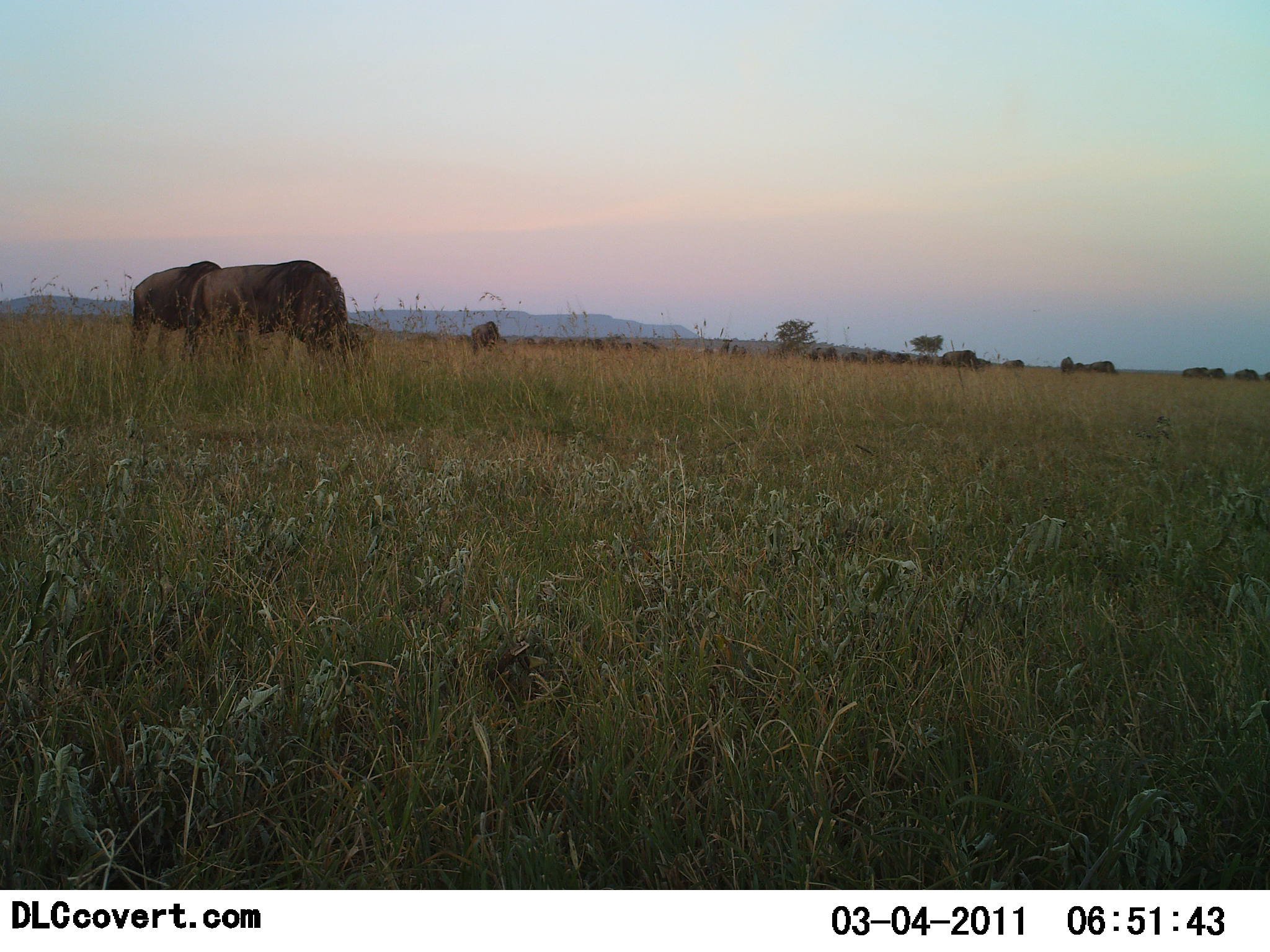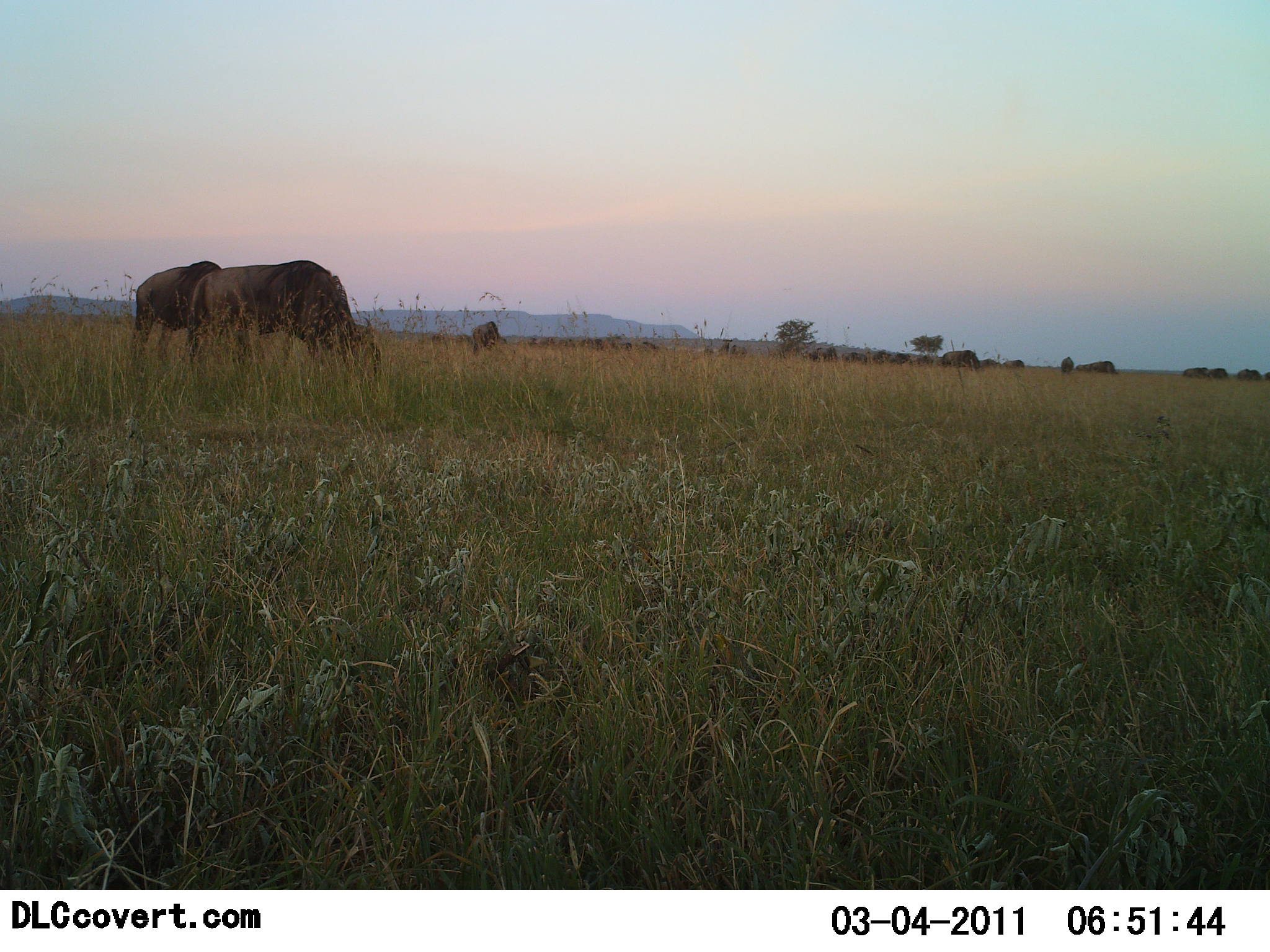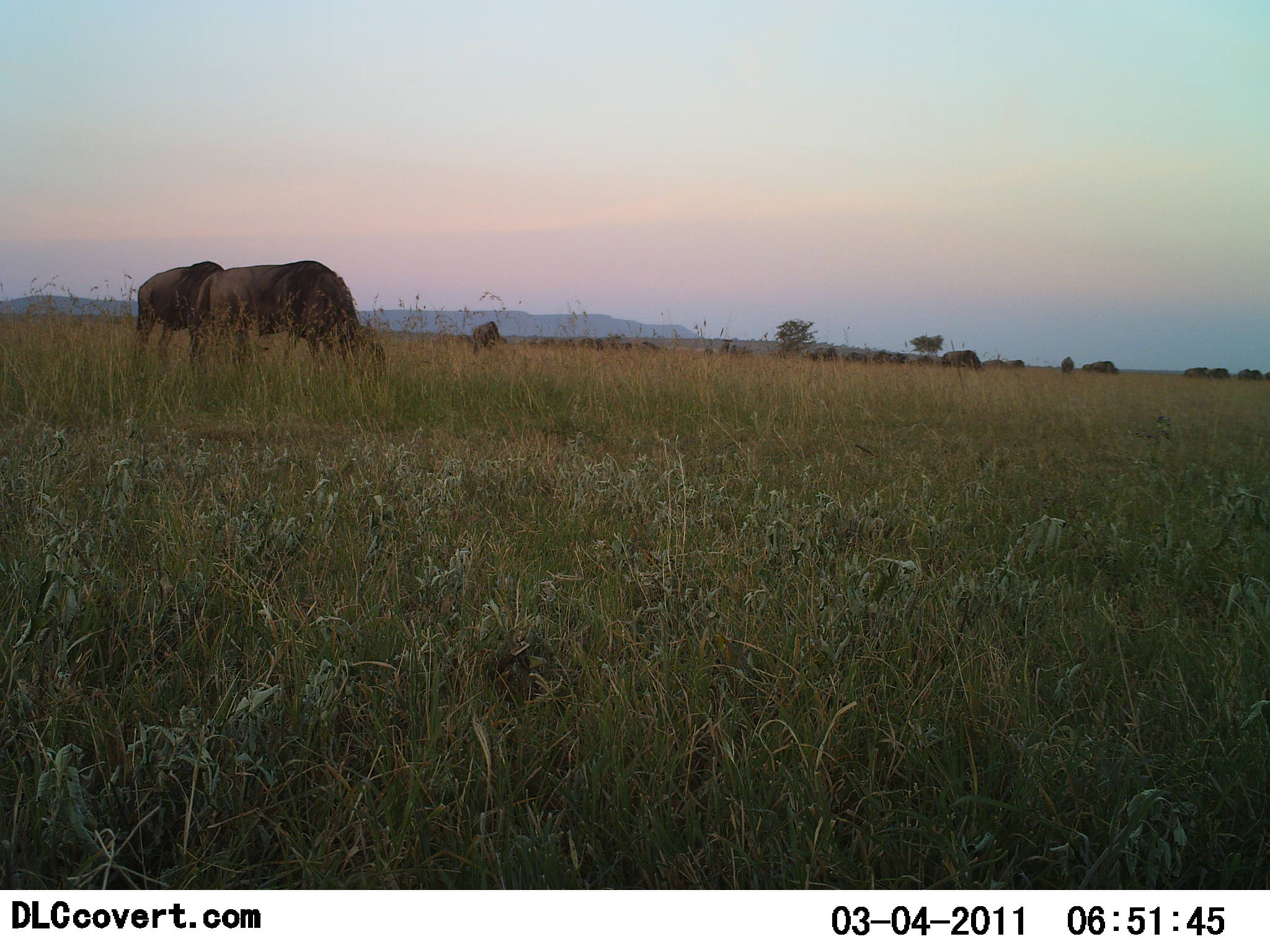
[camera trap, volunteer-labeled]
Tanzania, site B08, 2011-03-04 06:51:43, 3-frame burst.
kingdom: Animalia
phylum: Chordata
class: Mammalia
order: Artiodactyla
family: Bovidae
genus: Connochaetes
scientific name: Connochaetes taurinus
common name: blue wildebeest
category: wildebeest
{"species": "wildebeest (blue wildebeest) (Connochaetes taurinus)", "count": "11-50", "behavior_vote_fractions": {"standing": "42%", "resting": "8%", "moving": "25%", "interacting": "0%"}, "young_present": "8%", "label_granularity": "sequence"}